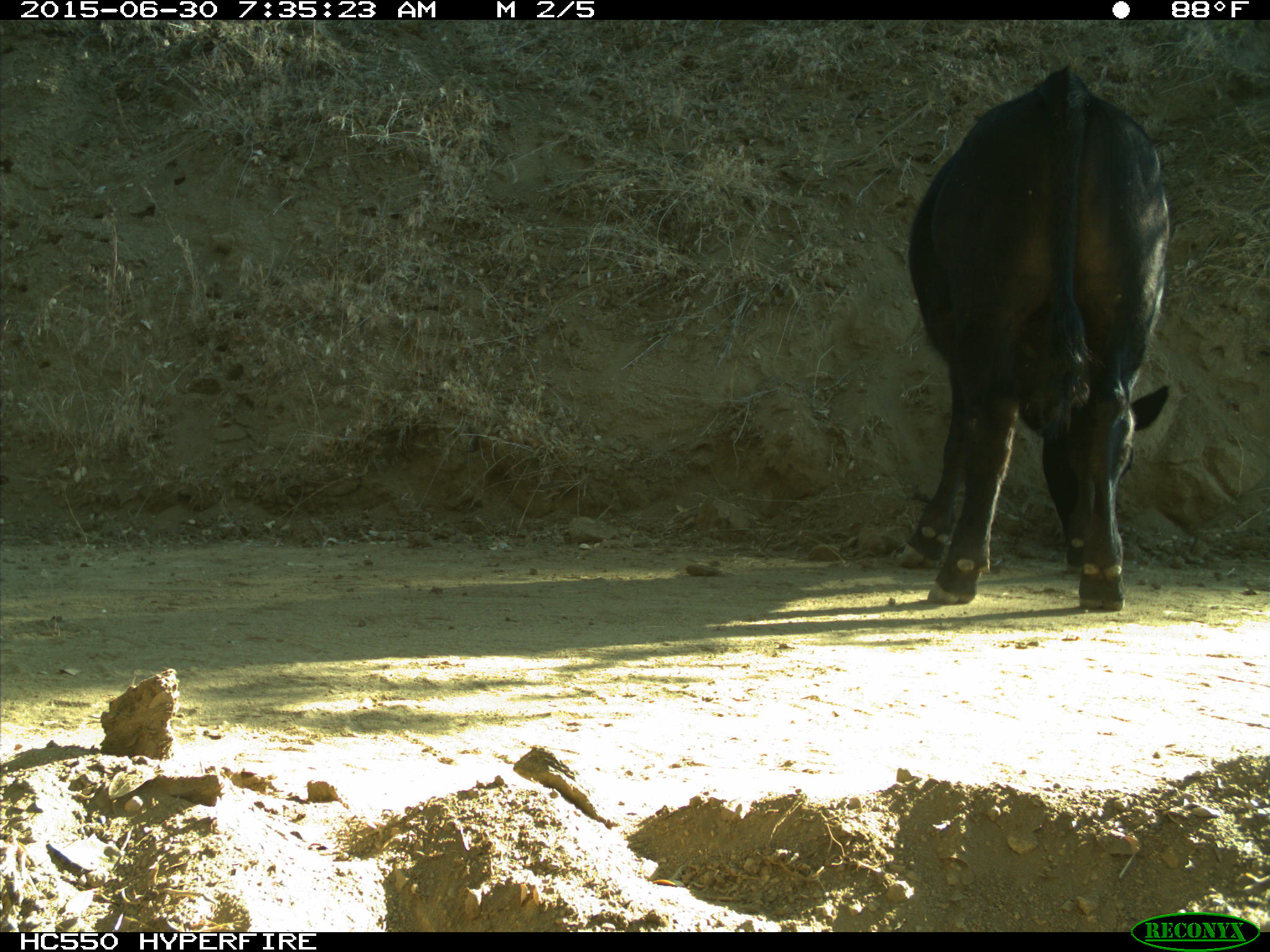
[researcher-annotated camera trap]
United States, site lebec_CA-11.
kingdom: Animalia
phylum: Chordata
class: Mammalia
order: Artiodactyla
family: Bovidae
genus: Bos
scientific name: Bos taurus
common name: domestic cow